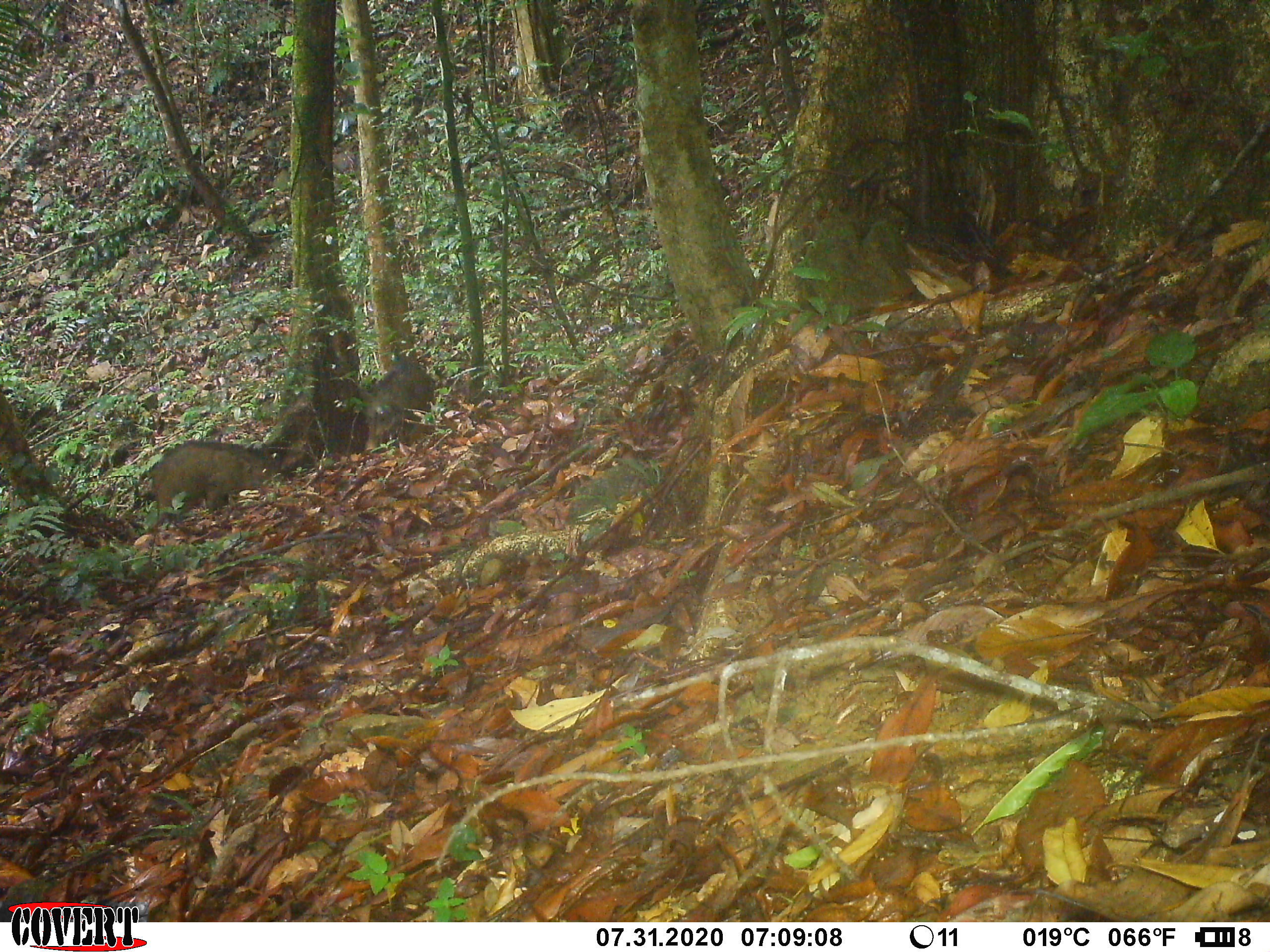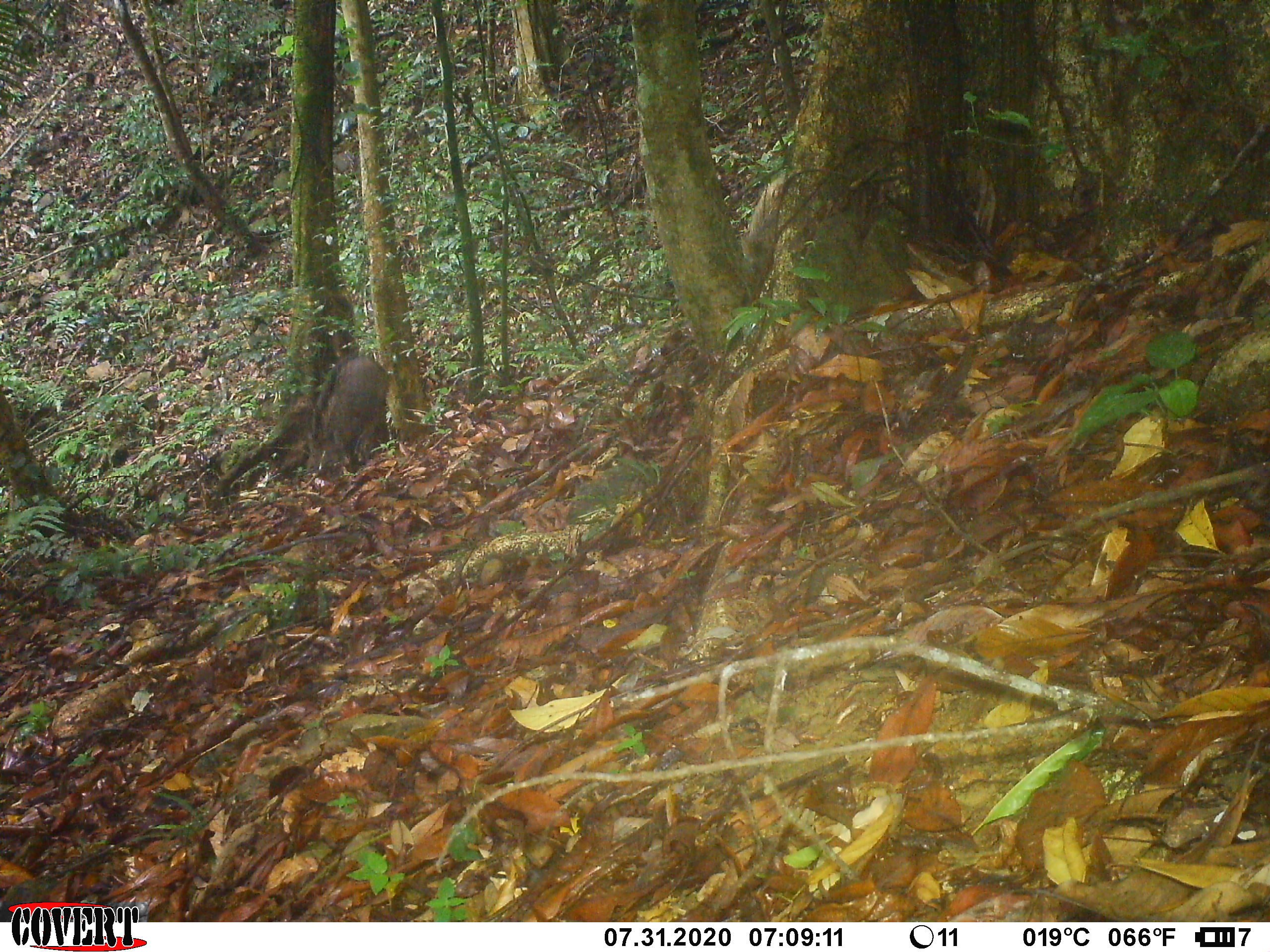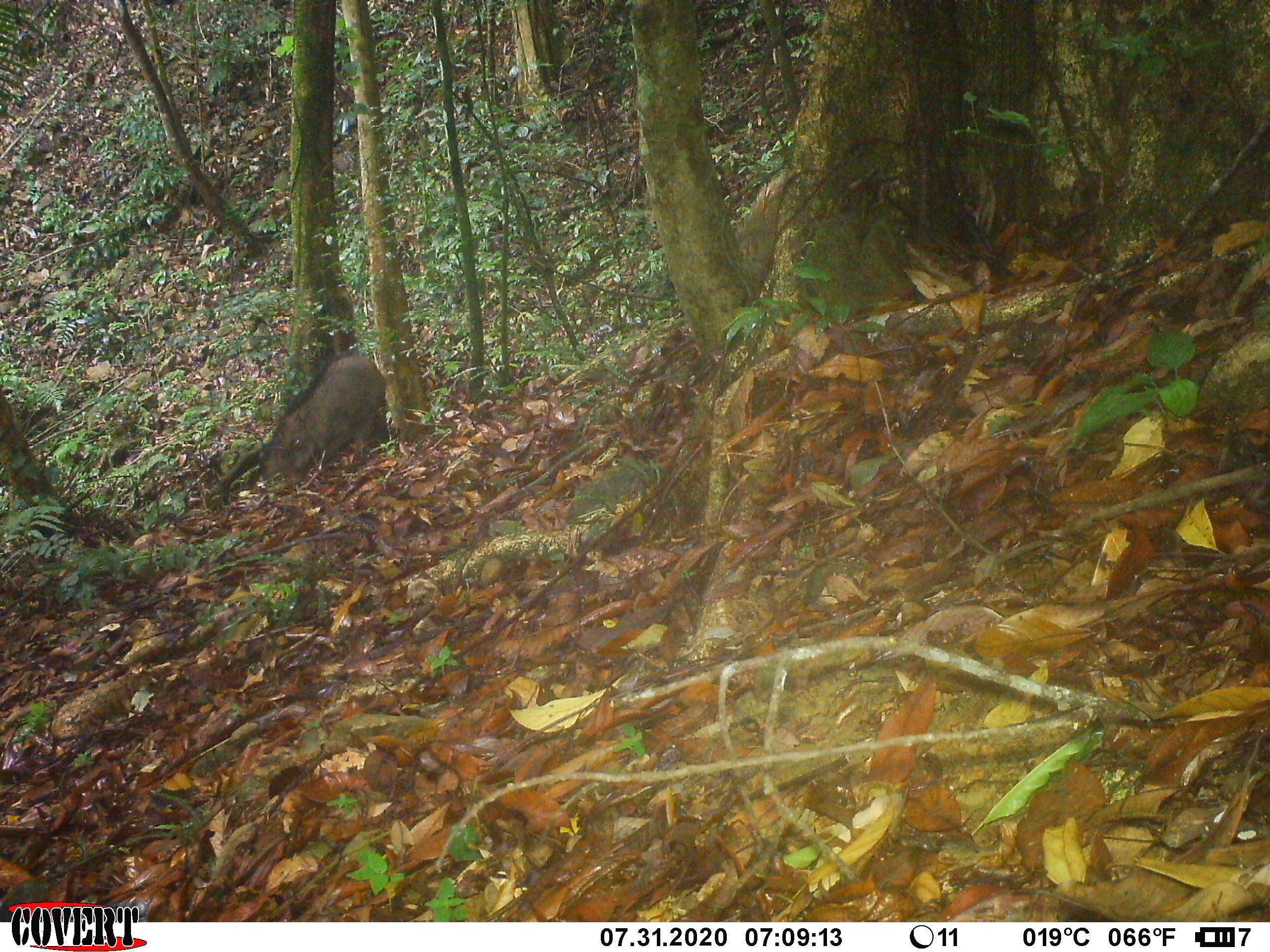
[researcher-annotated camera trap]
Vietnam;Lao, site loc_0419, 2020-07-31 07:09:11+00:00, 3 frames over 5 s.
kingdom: Animalia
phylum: Chordata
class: Mammalia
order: Artiodactyla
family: Suidae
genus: Sus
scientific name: Sus scrofa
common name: eurasian wild pig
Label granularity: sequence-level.